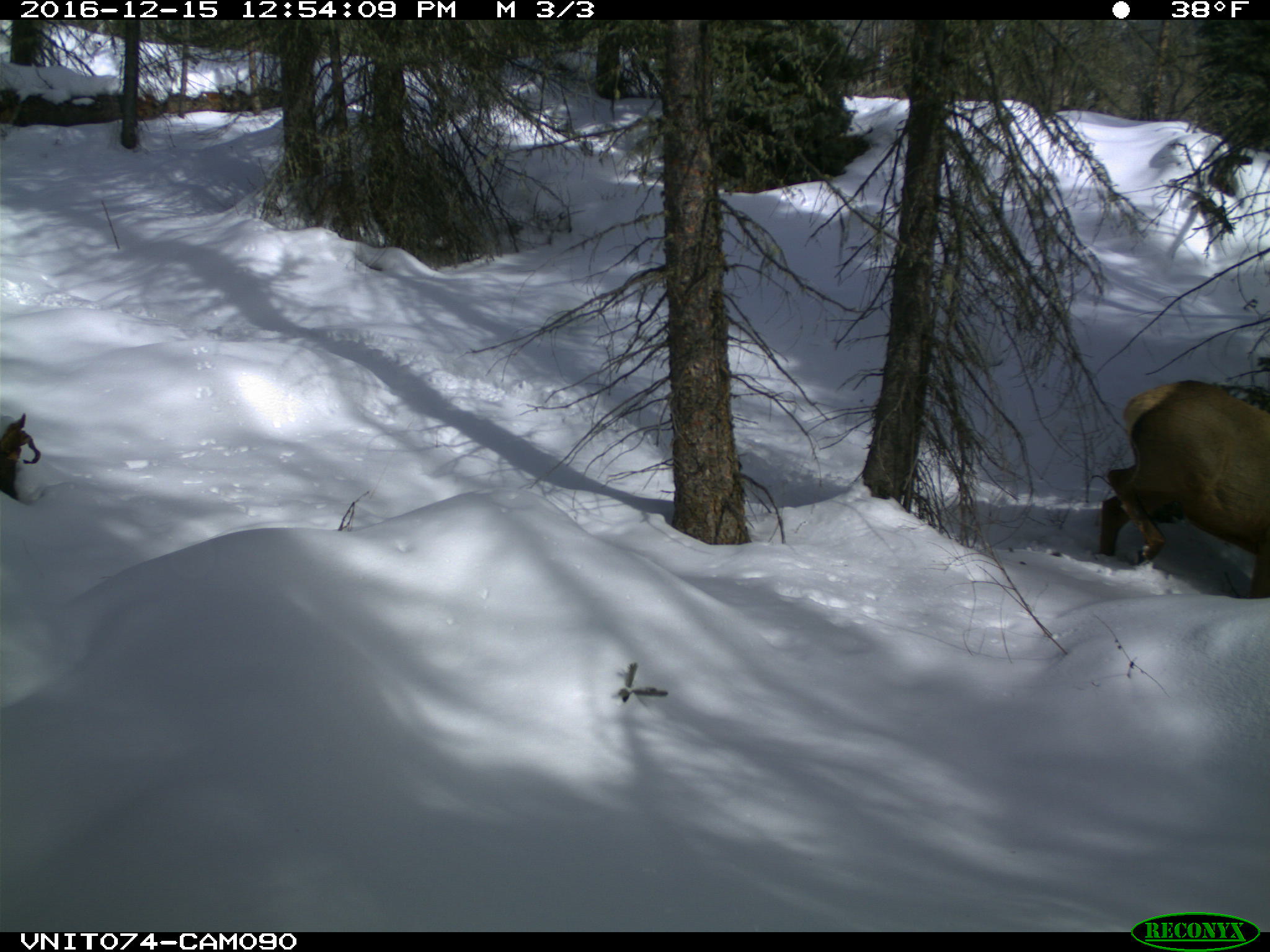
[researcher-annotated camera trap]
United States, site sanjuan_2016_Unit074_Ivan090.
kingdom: Animalia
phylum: Chordata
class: Mammalia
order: Artiodactyla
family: Cervidae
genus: Cervus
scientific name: Cervus elaphus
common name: red deer